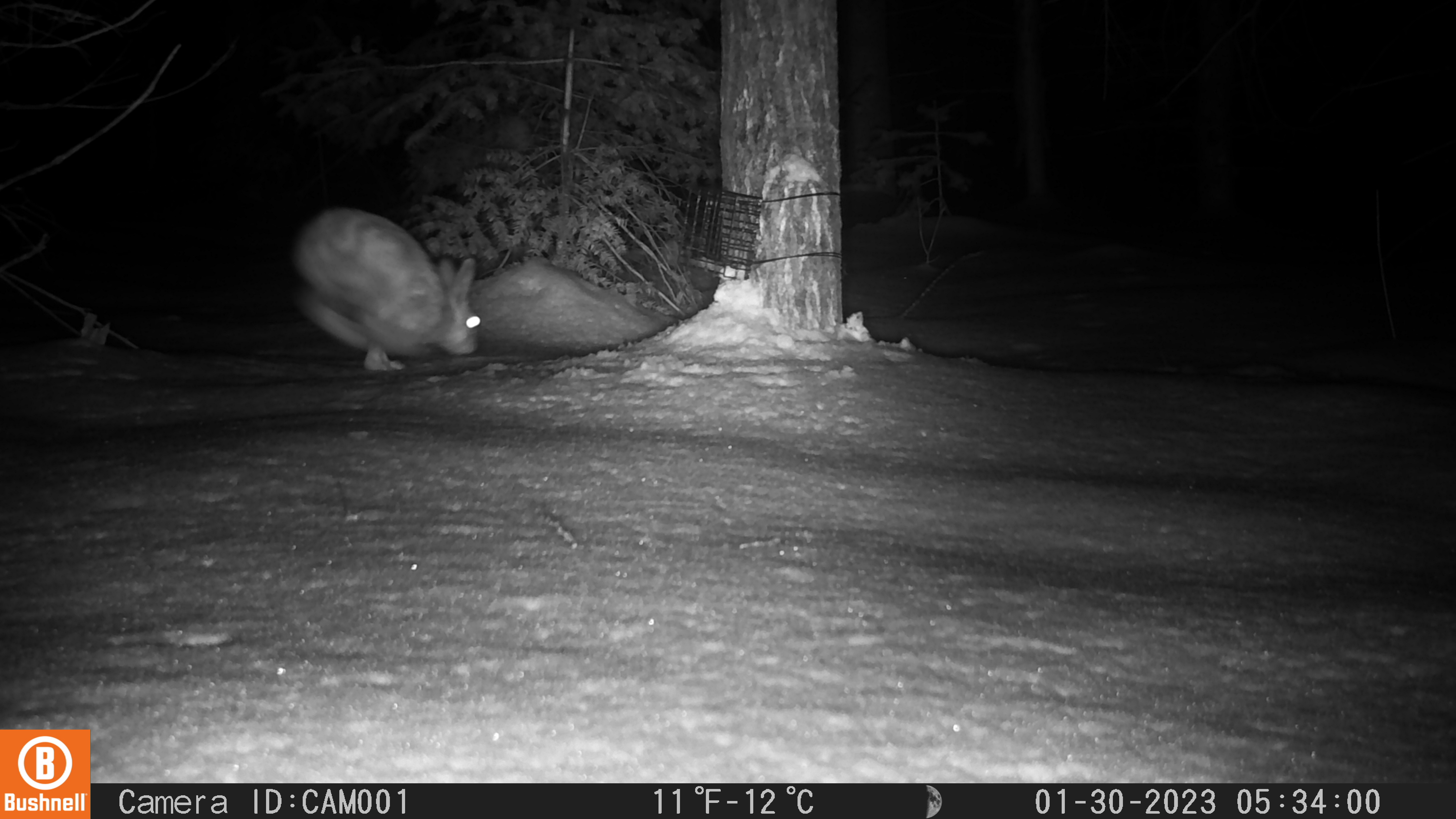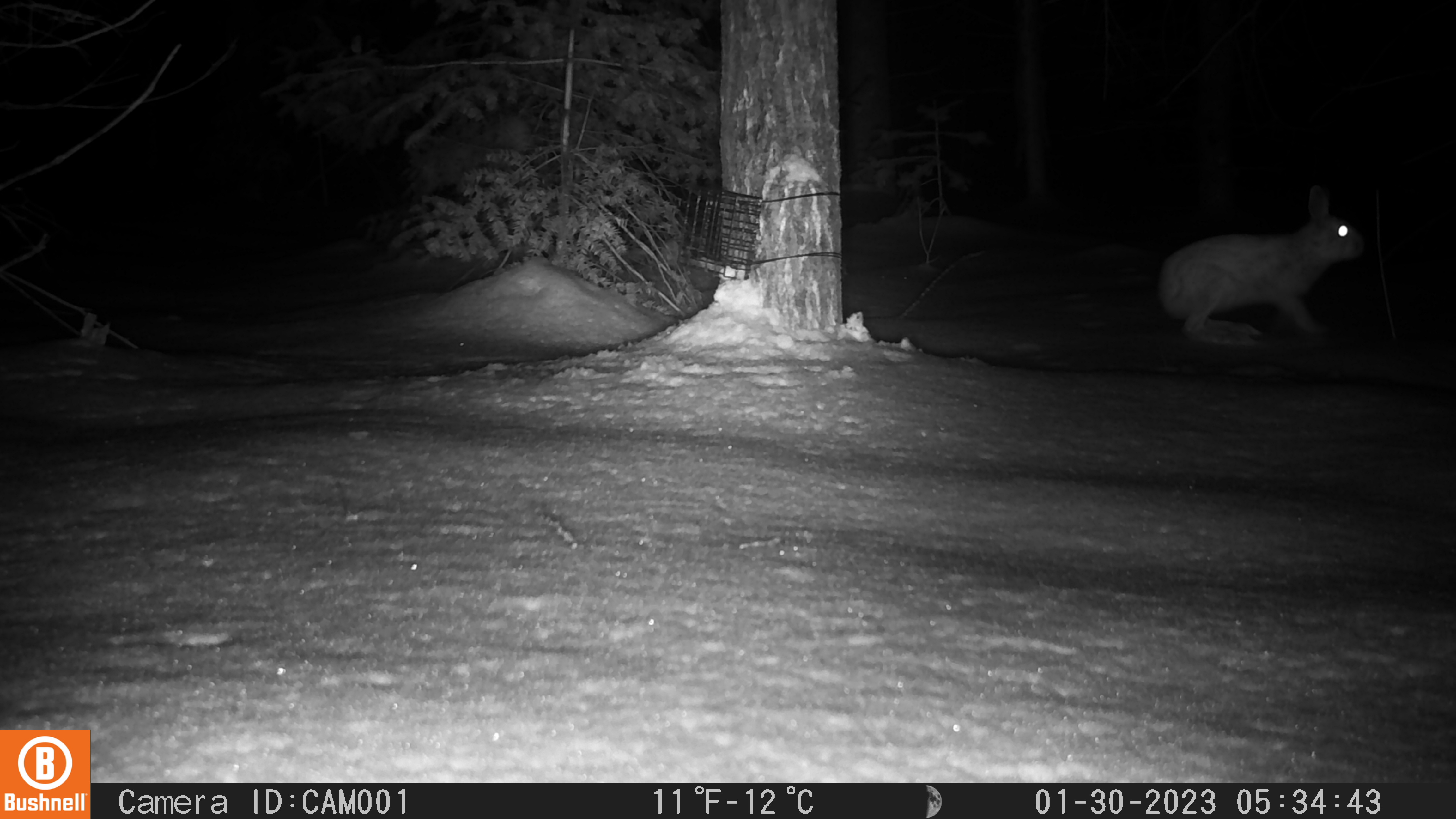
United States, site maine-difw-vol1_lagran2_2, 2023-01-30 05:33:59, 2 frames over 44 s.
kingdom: Animalia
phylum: Chordata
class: Mammalia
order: Lagomorpha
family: Leporidae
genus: Lepus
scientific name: Lepus americanus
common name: snowshoe hare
Snowshoe hare (Lepus americanus).